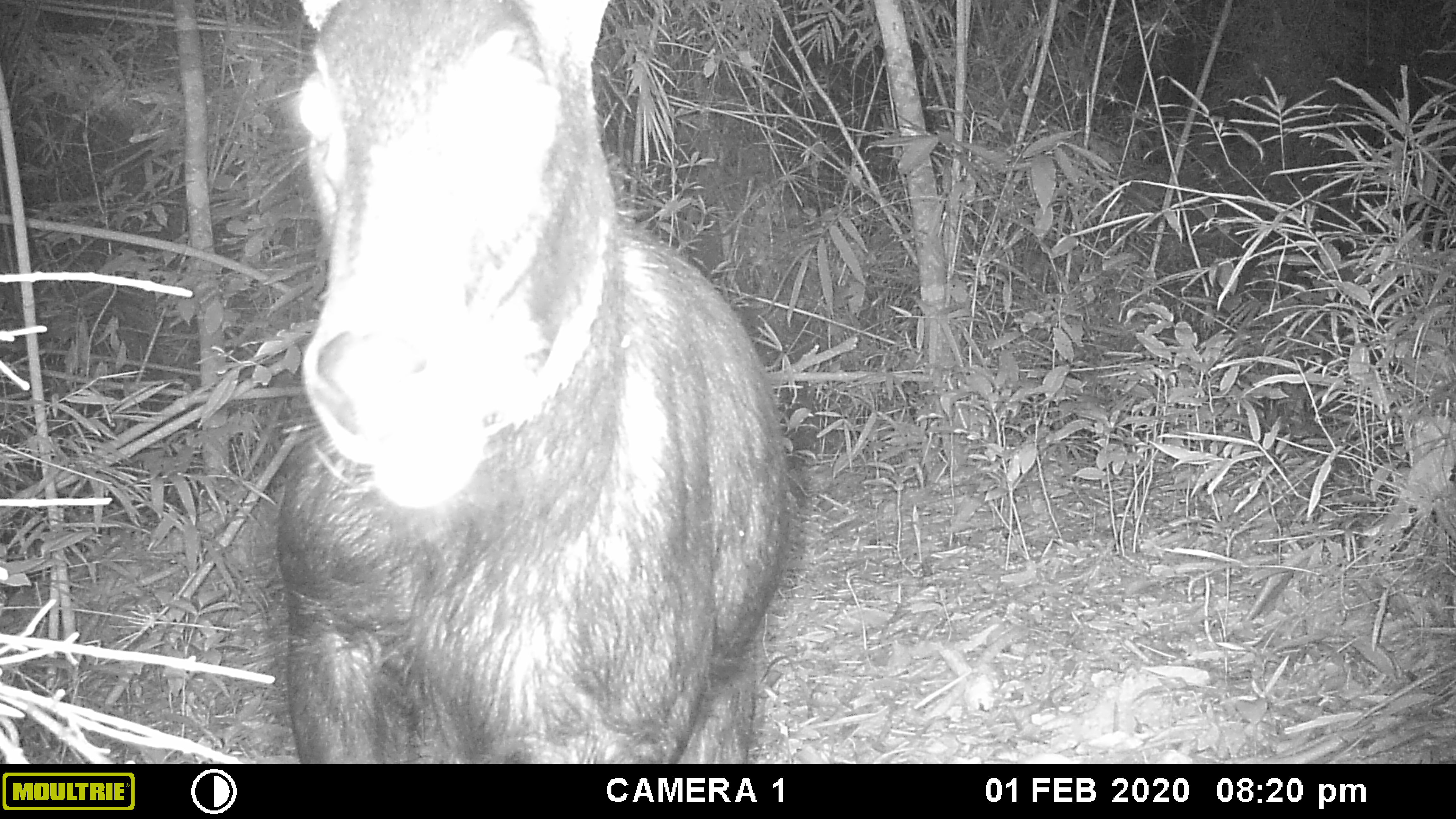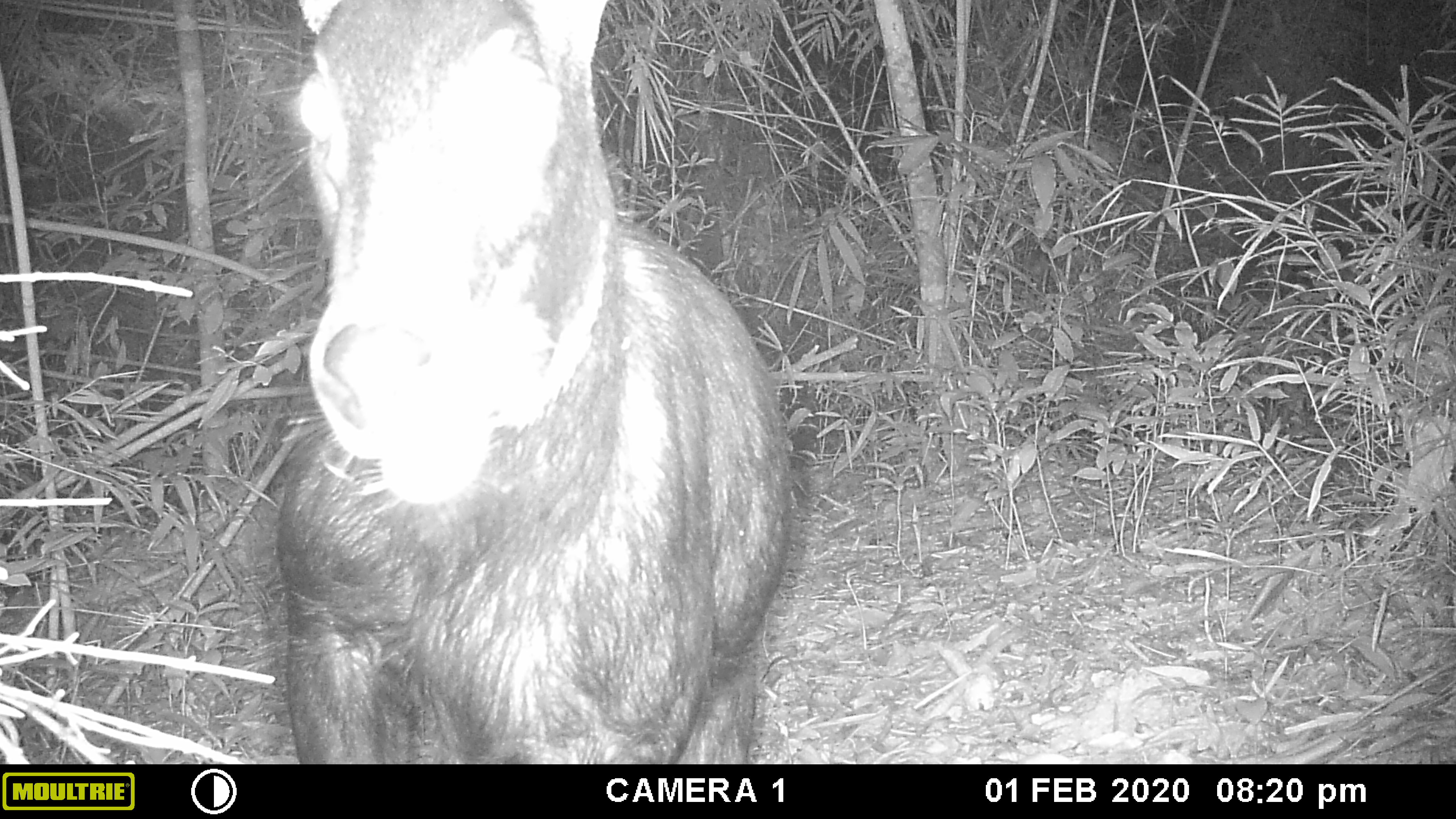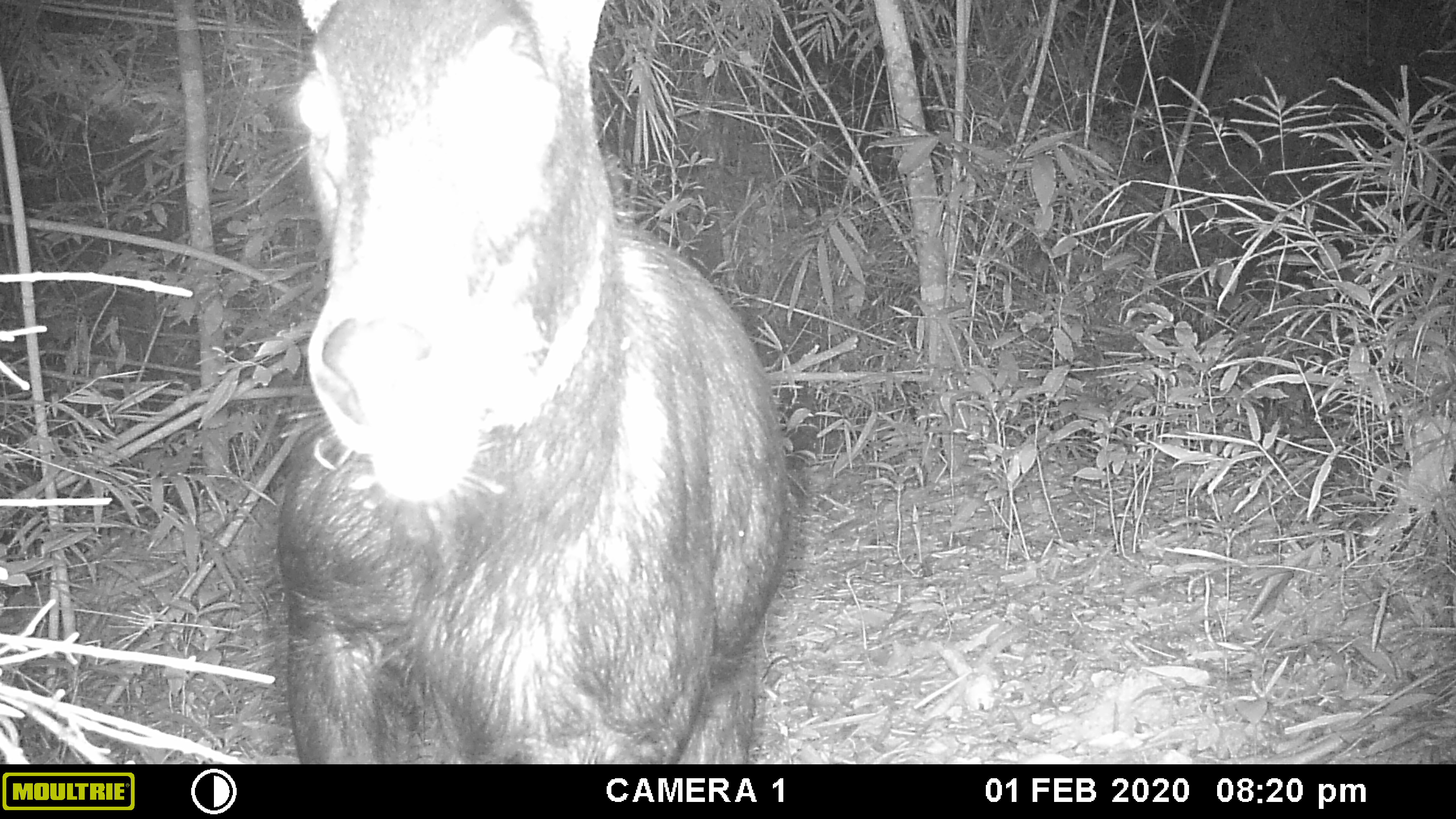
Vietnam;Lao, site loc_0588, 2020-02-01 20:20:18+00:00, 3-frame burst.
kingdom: Animalia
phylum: Chordata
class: Mammalia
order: Artiodactyla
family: Bovidae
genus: Capricornis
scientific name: Capricornis sumatraensis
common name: chinese serow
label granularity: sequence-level